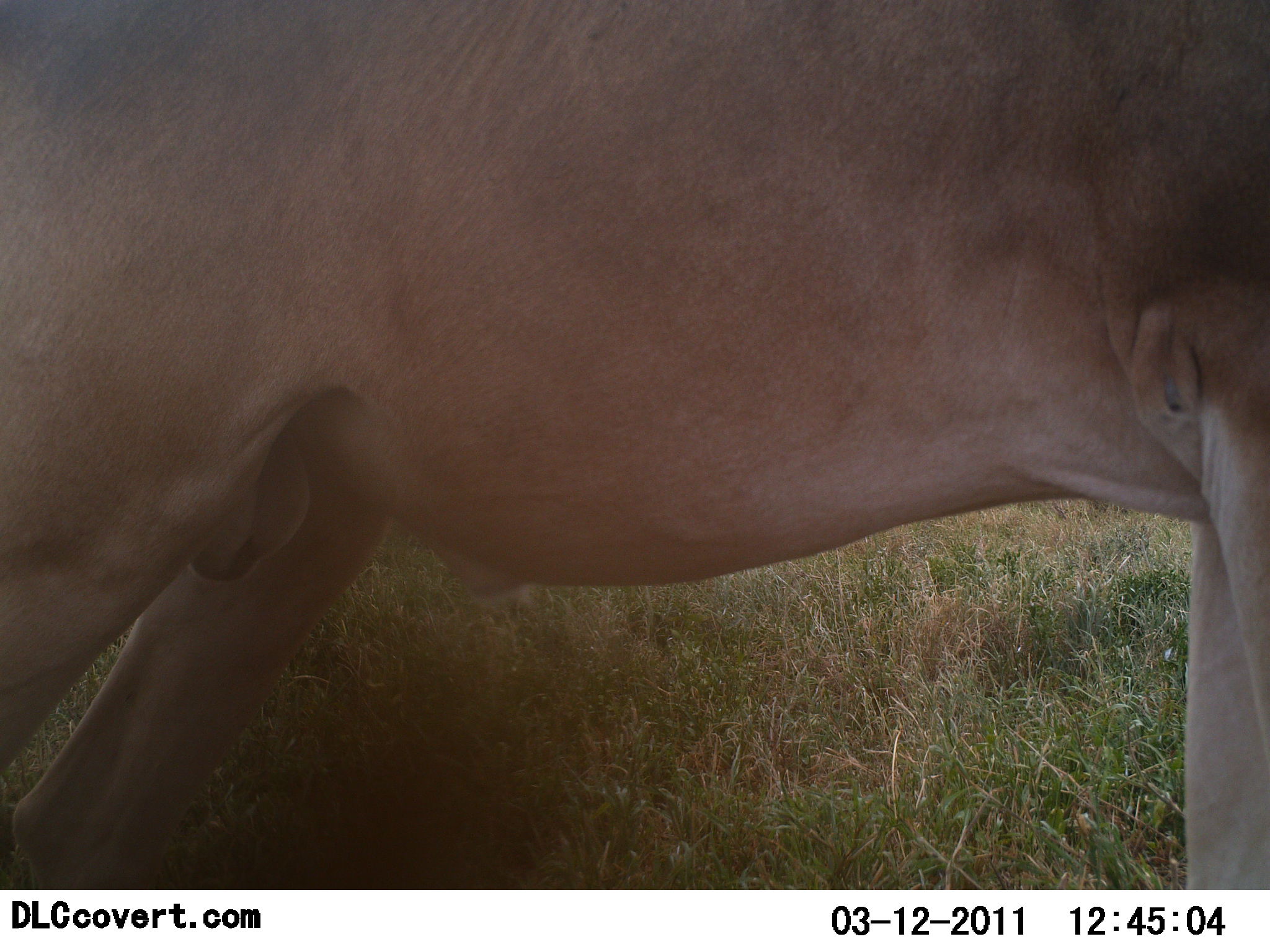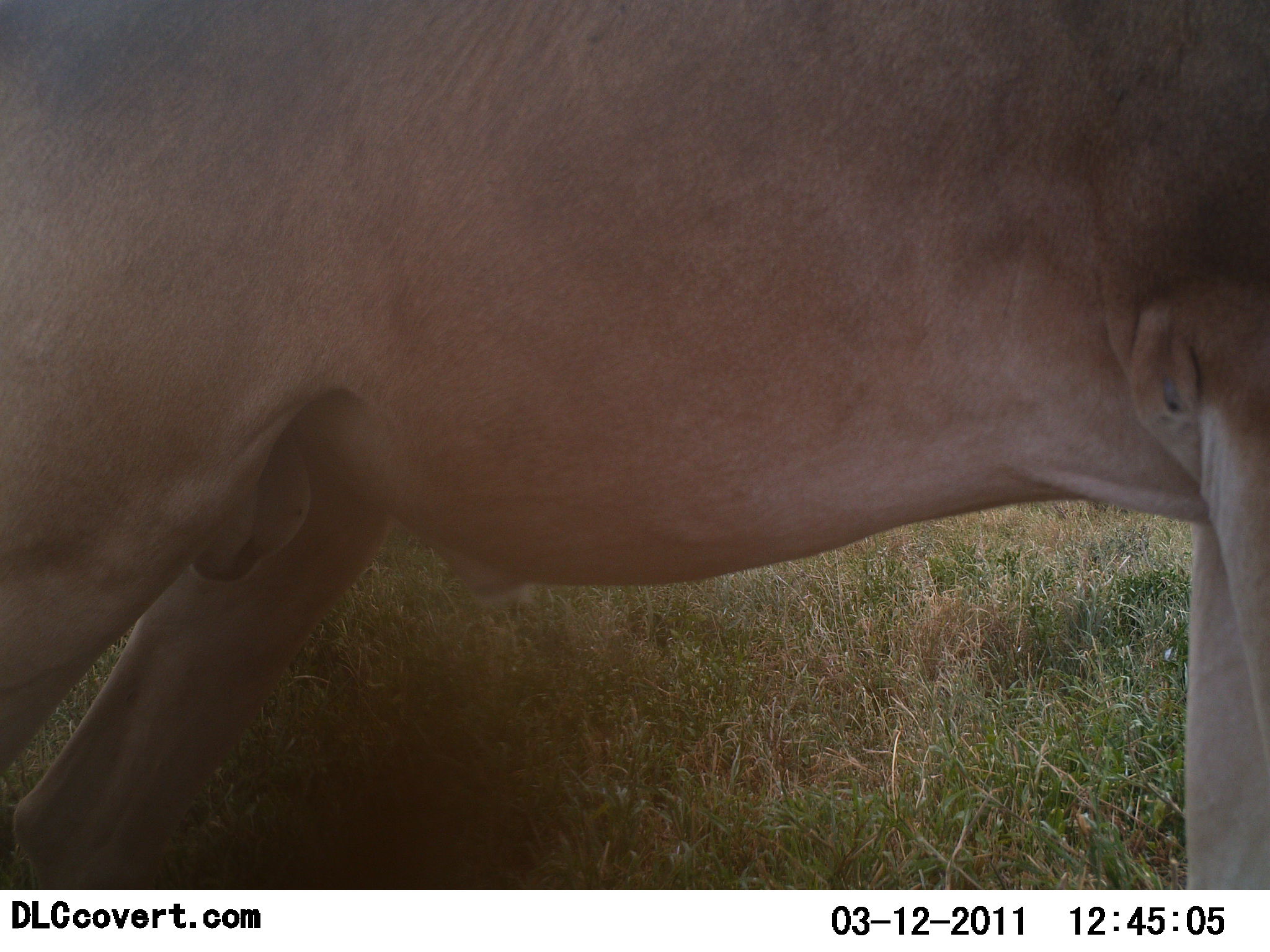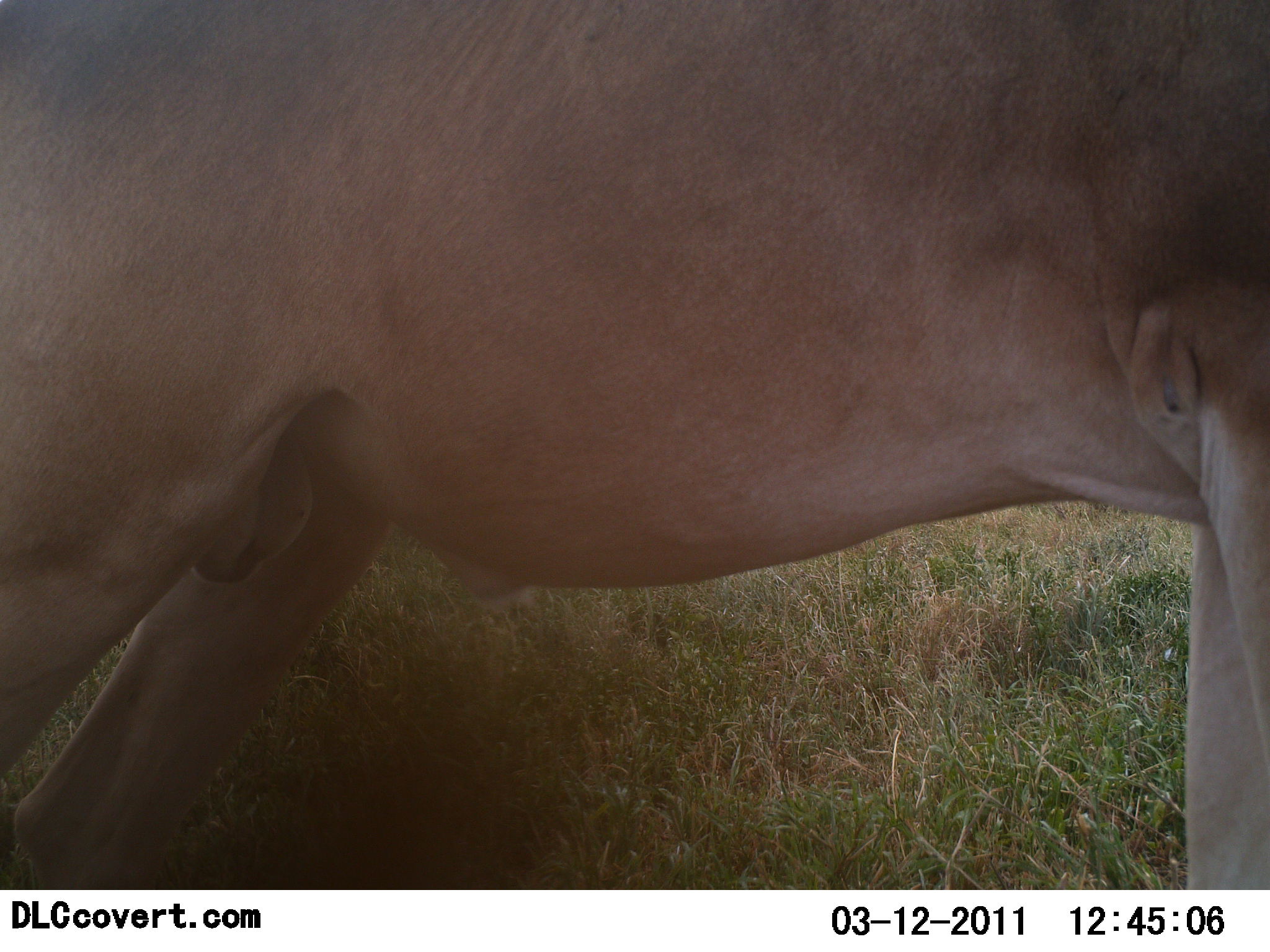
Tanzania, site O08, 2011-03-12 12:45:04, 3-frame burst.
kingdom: Animalia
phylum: Chordata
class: Mammalia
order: Artiodactyla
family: Bovidae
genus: Alcelaphus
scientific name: Alcelaphus buselaphus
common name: hartebeest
Hartebeest (Alcelaphus buselaphus), count 1. Behavior (volunteer vote fractions): standing 100%, resting 0%, moving 0%, interacting 0%. Young present (vote fraction): 0%. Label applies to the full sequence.